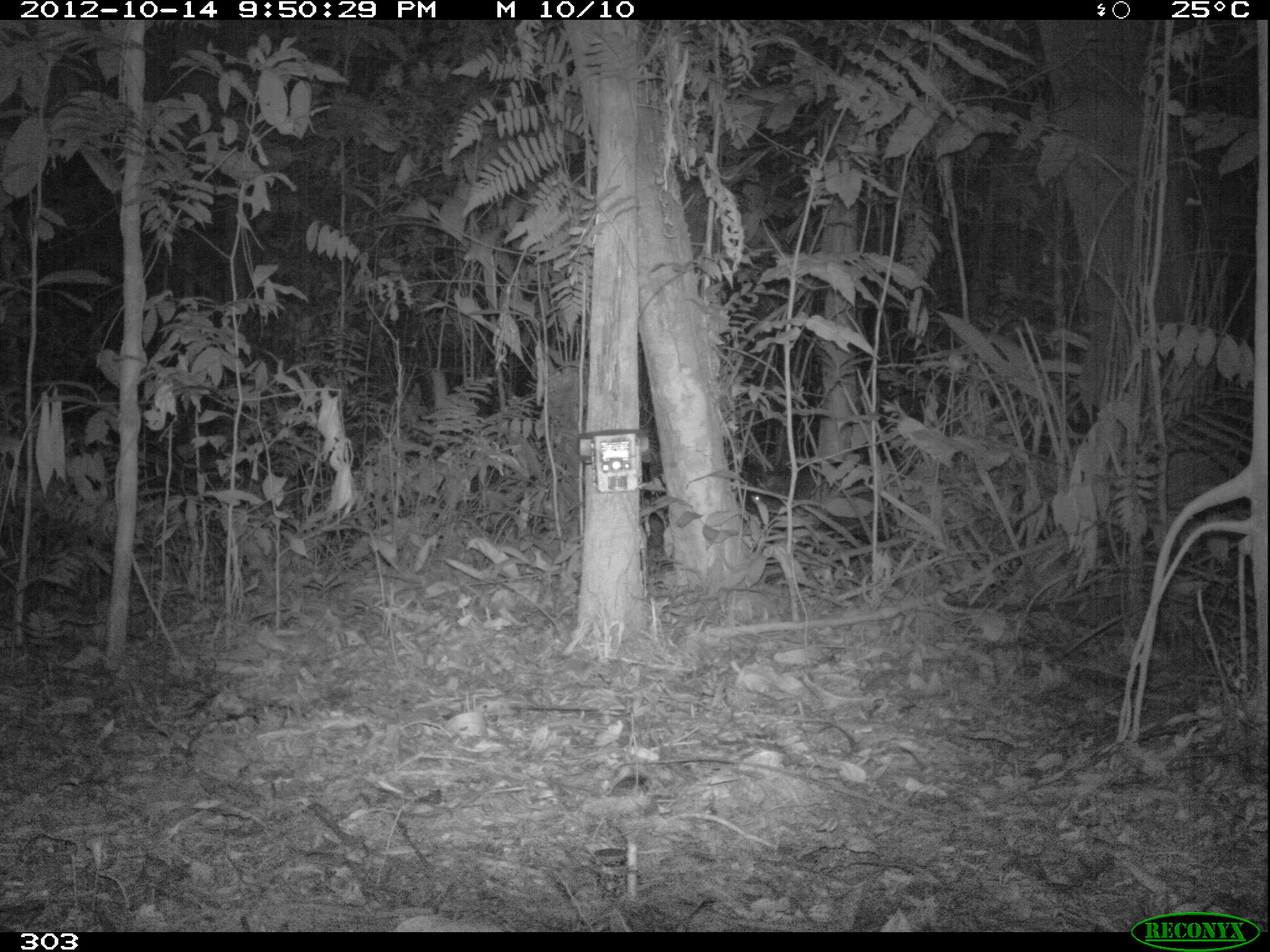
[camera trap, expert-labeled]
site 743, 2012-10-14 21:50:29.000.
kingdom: Animalia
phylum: Chordata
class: Mammalia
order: Artiodactyla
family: Tayassuidae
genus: Tayassu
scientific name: Tayassu pecari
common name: white-lipped peccary